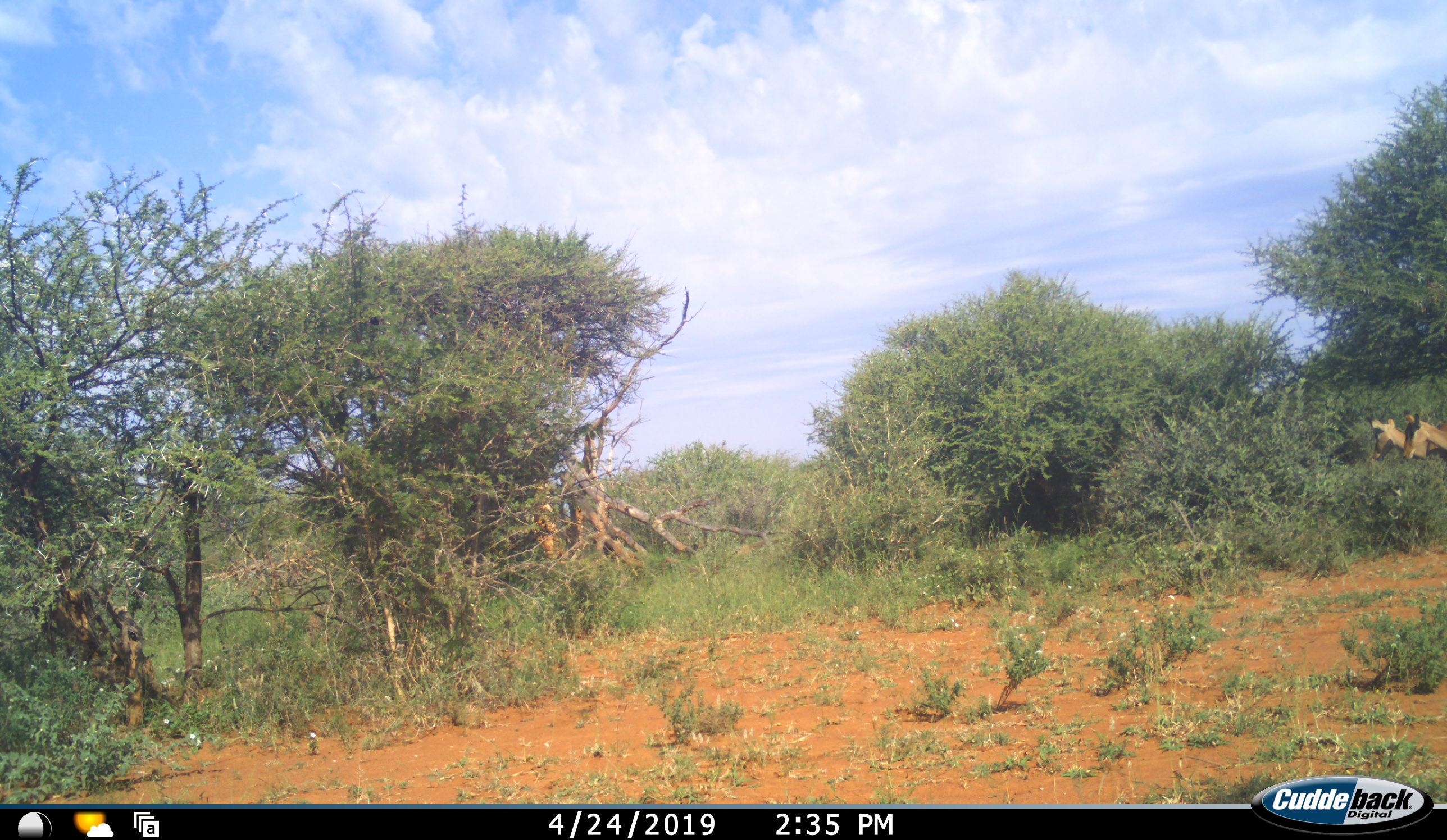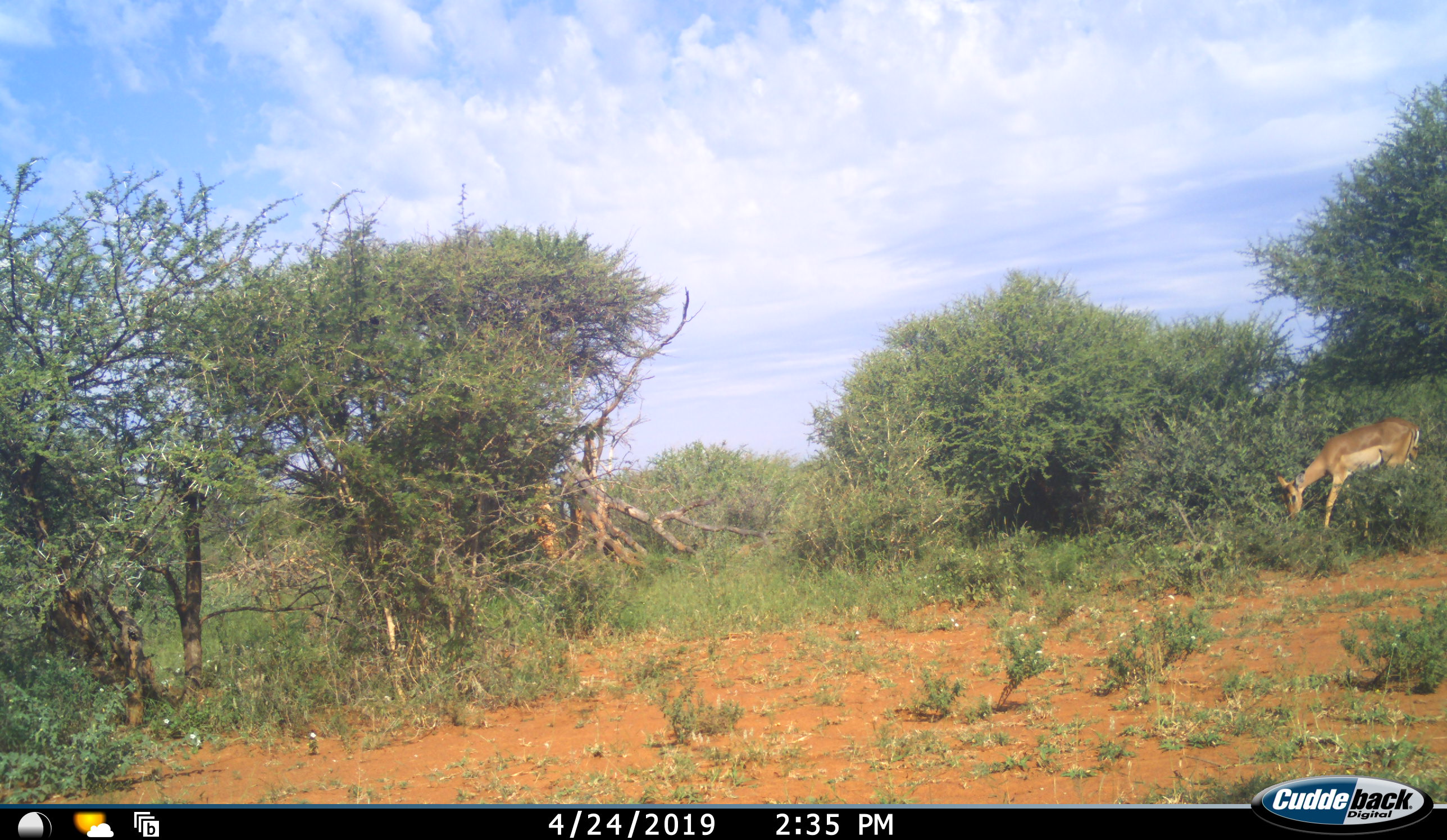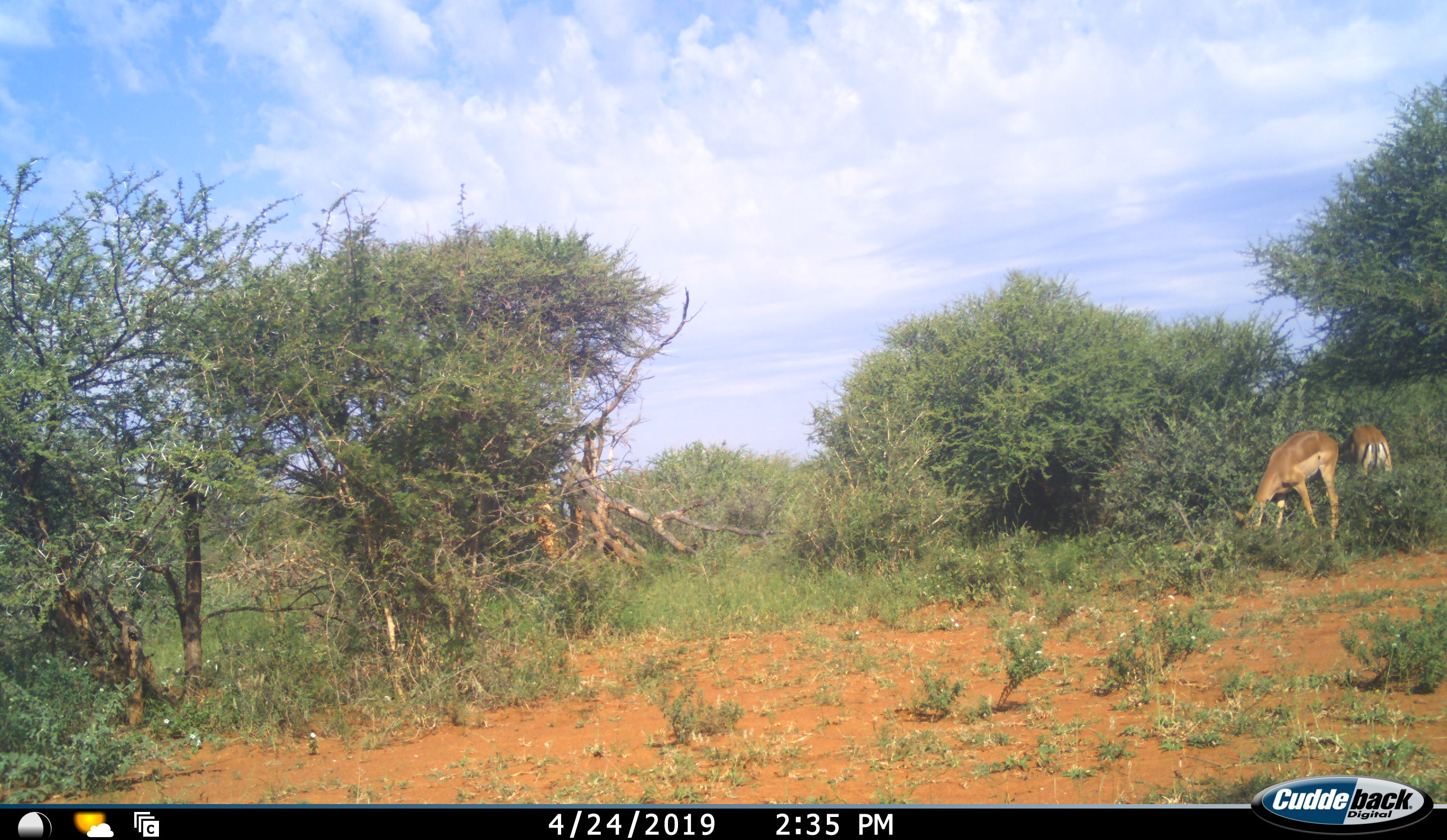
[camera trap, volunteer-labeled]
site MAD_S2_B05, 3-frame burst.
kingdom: Animalia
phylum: Chordata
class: Mammalia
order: Artiodactyla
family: Bovidae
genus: Aepyceros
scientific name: Aepyceros melampus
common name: impala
Impala (Aepyceros melampus), count 2. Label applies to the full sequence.